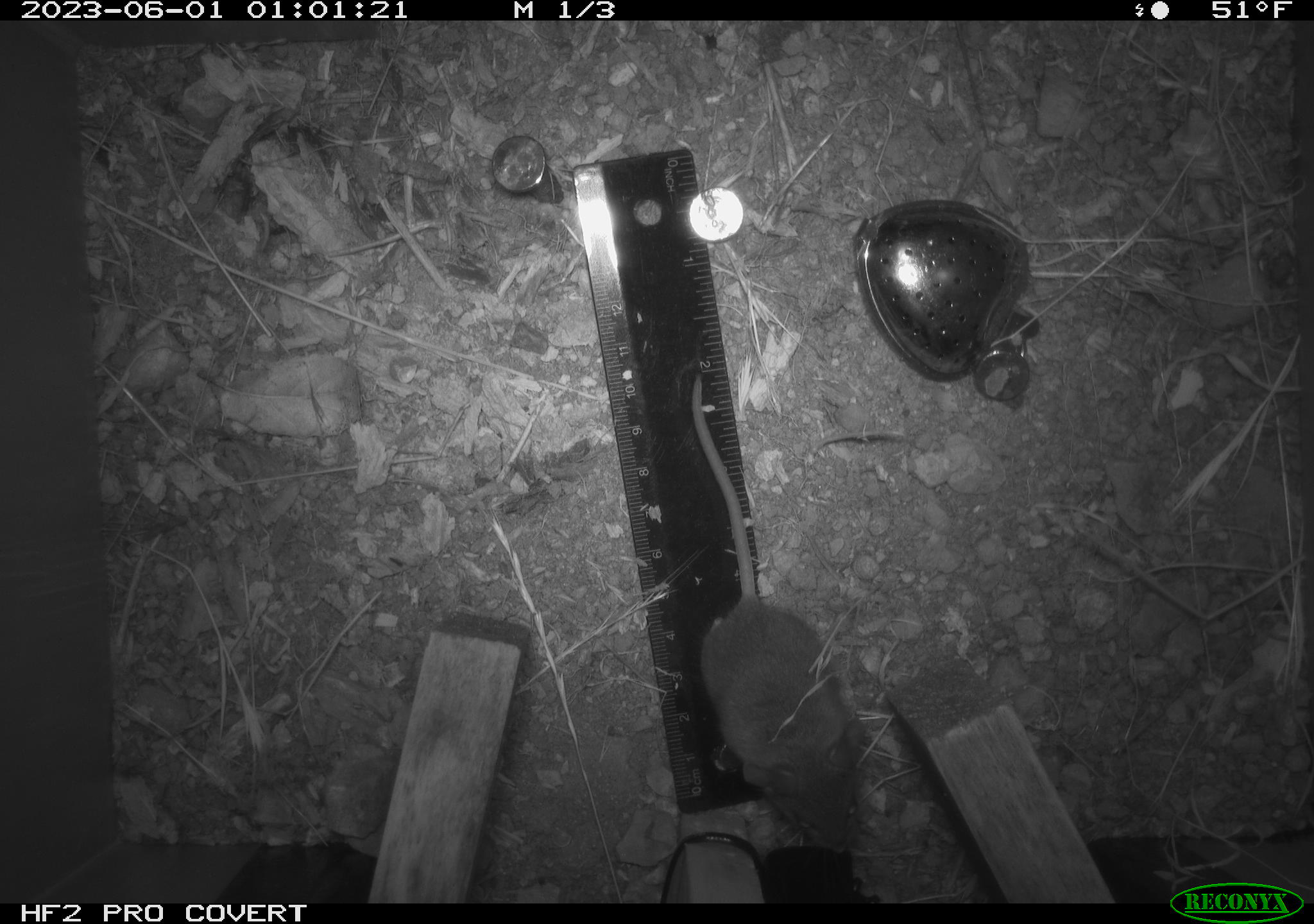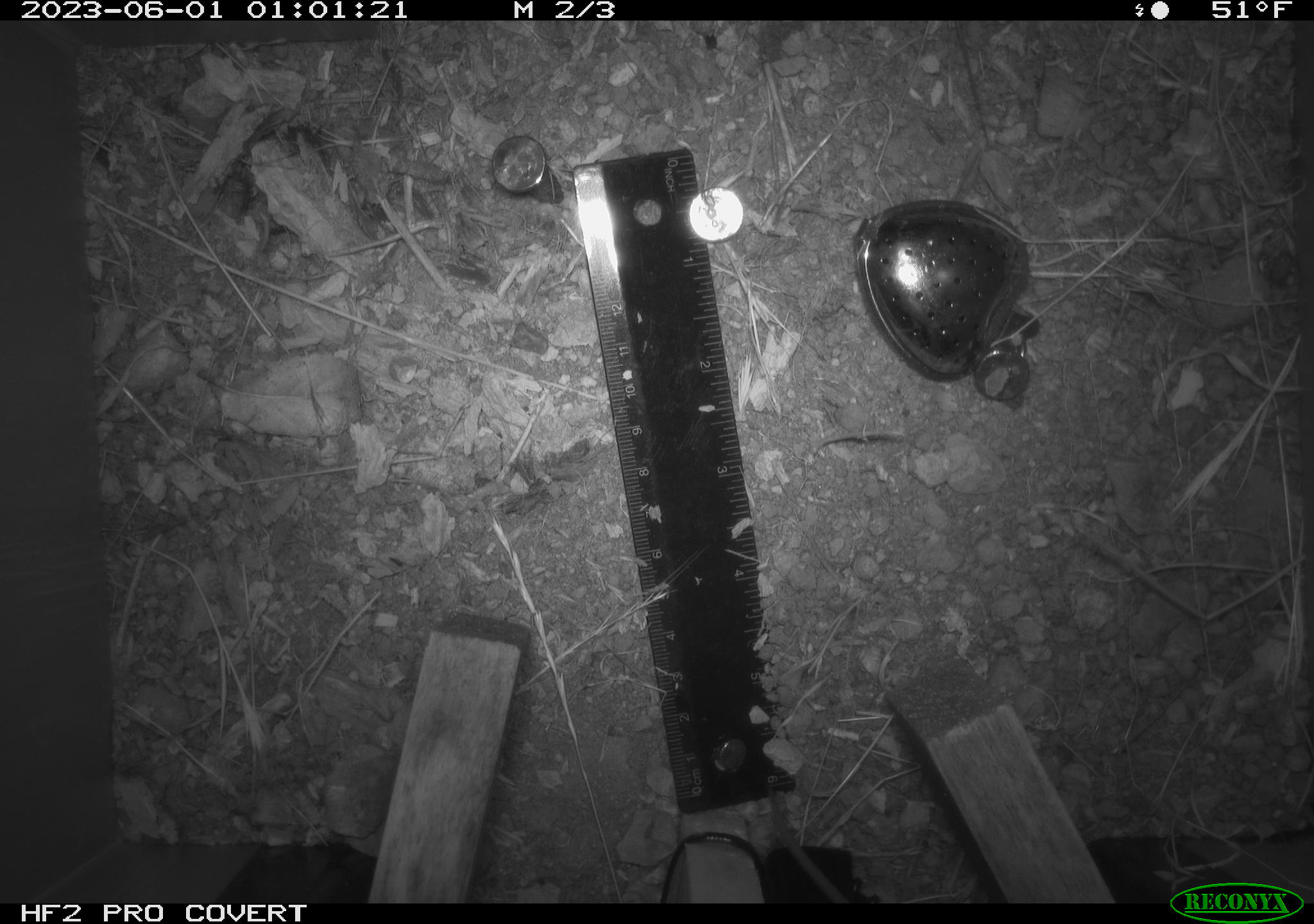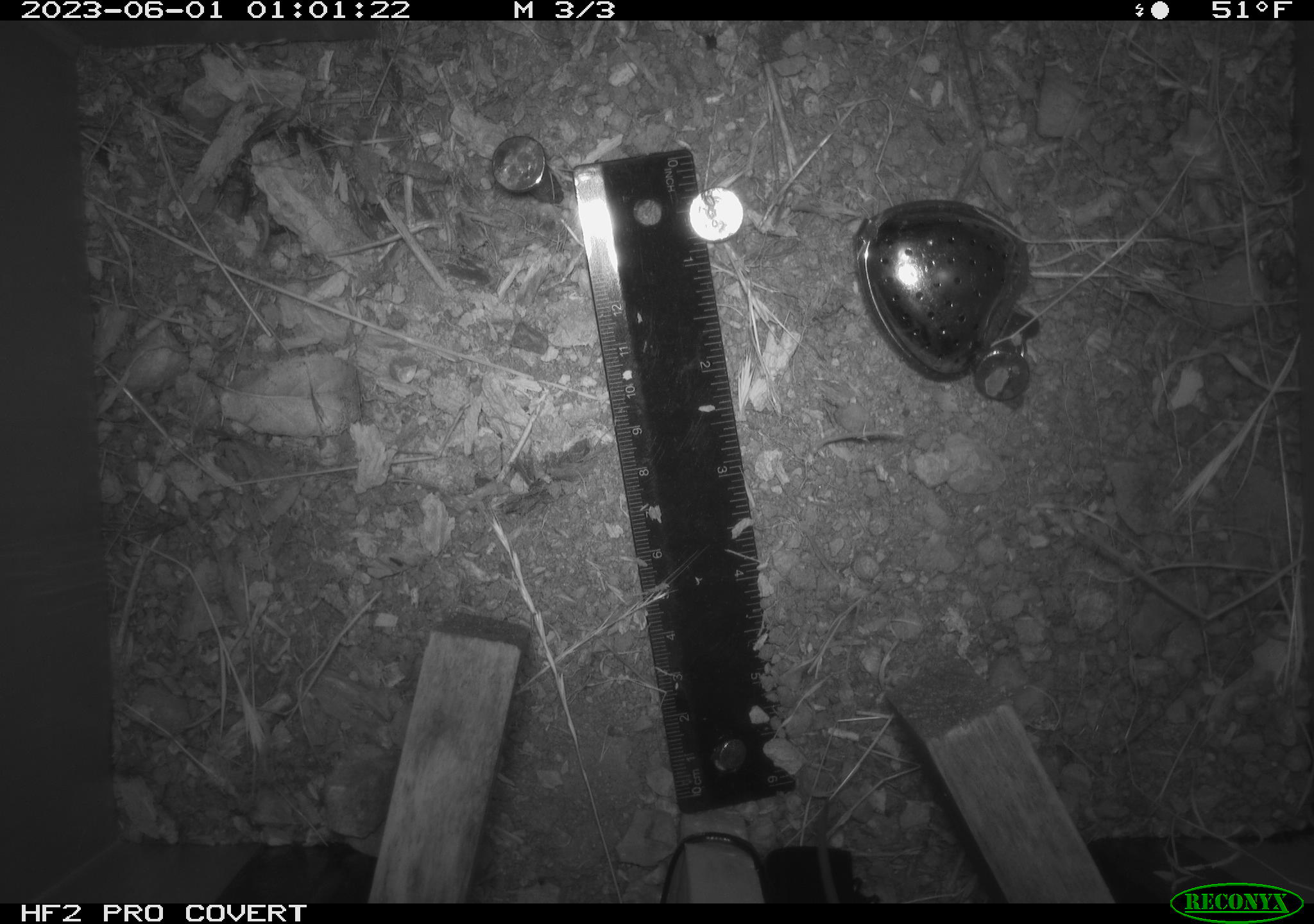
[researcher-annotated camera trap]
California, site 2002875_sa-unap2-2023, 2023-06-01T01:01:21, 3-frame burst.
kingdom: Animalia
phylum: Chordata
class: Mammalia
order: Rodentia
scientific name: Rodentia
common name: mouse species